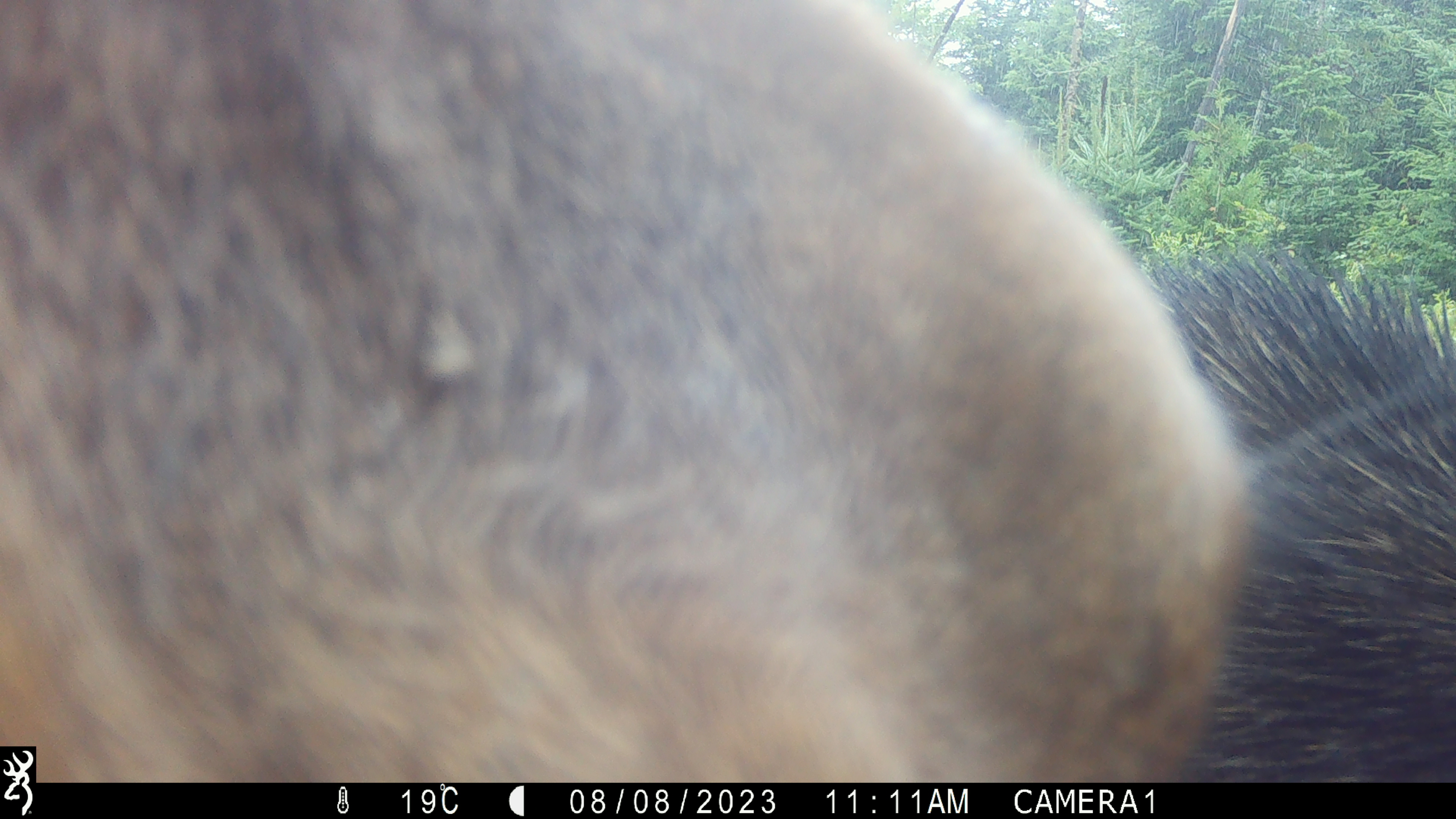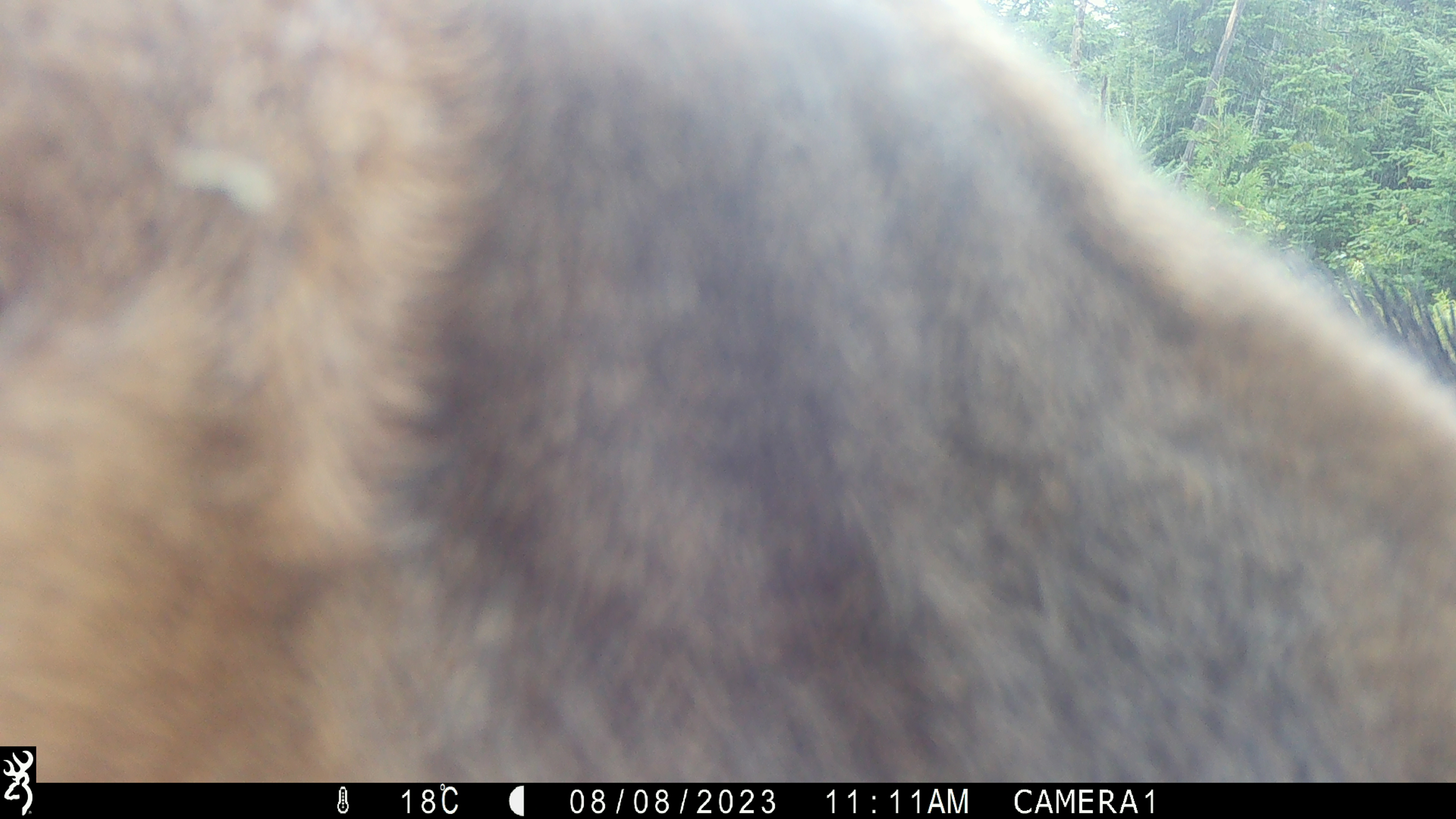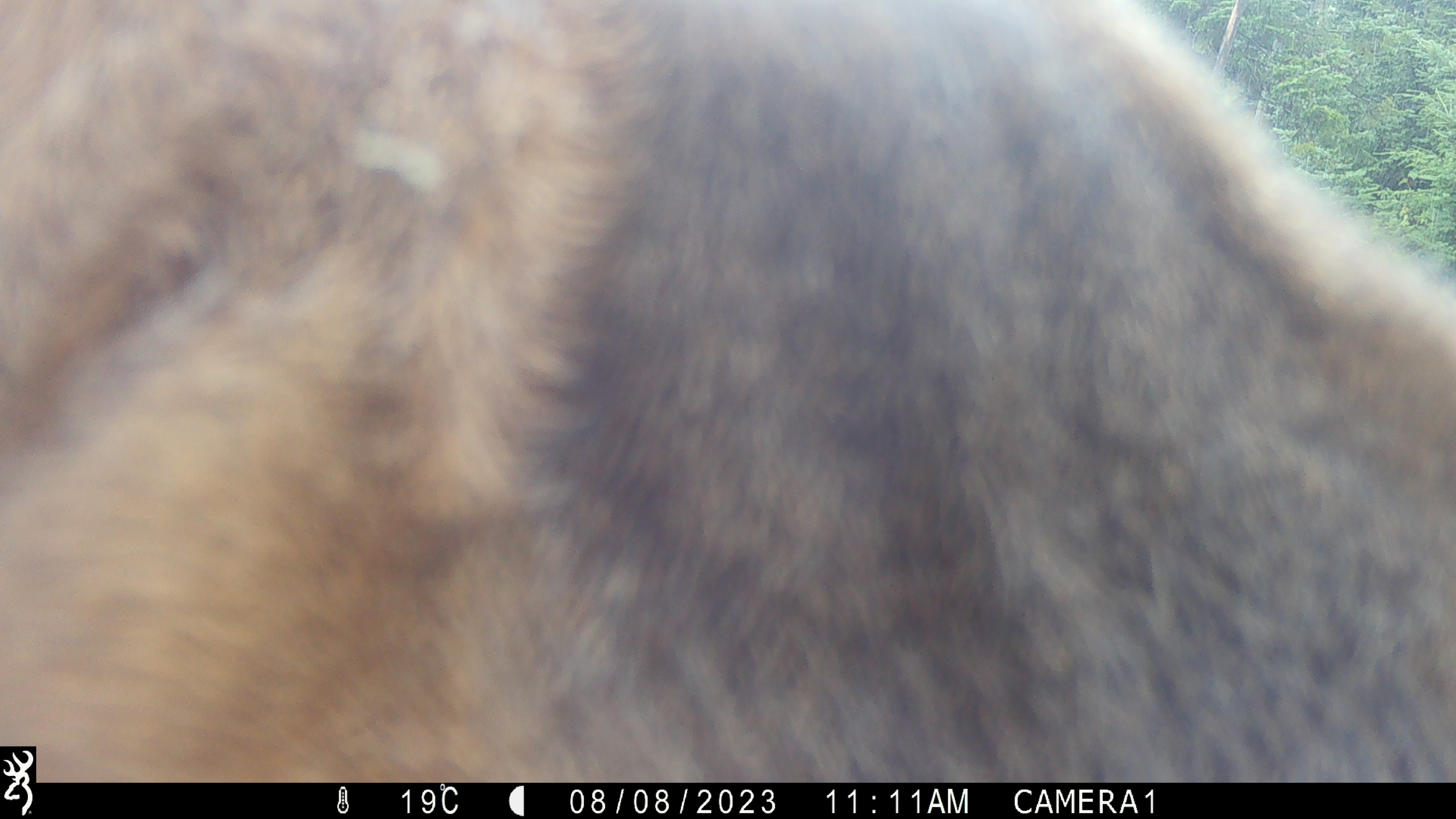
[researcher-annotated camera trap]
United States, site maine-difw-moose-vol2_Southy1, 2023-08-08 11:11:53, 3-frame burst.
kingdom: Animalia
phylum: Chordata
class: Mammalia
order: Artiodactyla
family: Cervidae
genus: Alces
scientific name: Alces alces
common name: moose